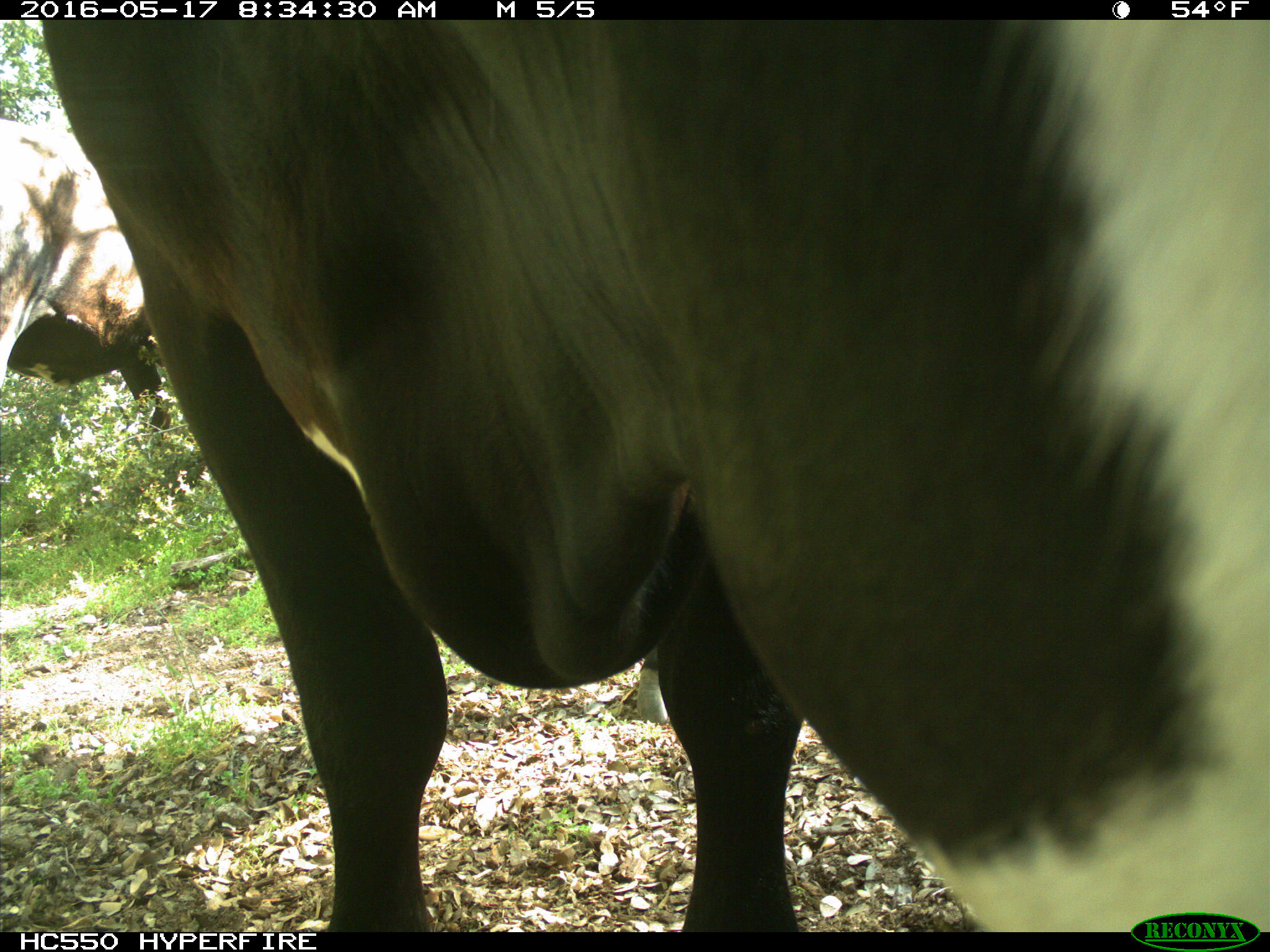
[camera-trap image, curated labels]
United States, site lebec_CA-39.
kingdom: Animalia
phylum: Chordata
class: Mammalia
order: Artiodactyla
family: Bovidae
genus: Bos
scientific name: Bos taurus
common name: domestic cow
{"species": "Bos taurus (domestic cow)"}